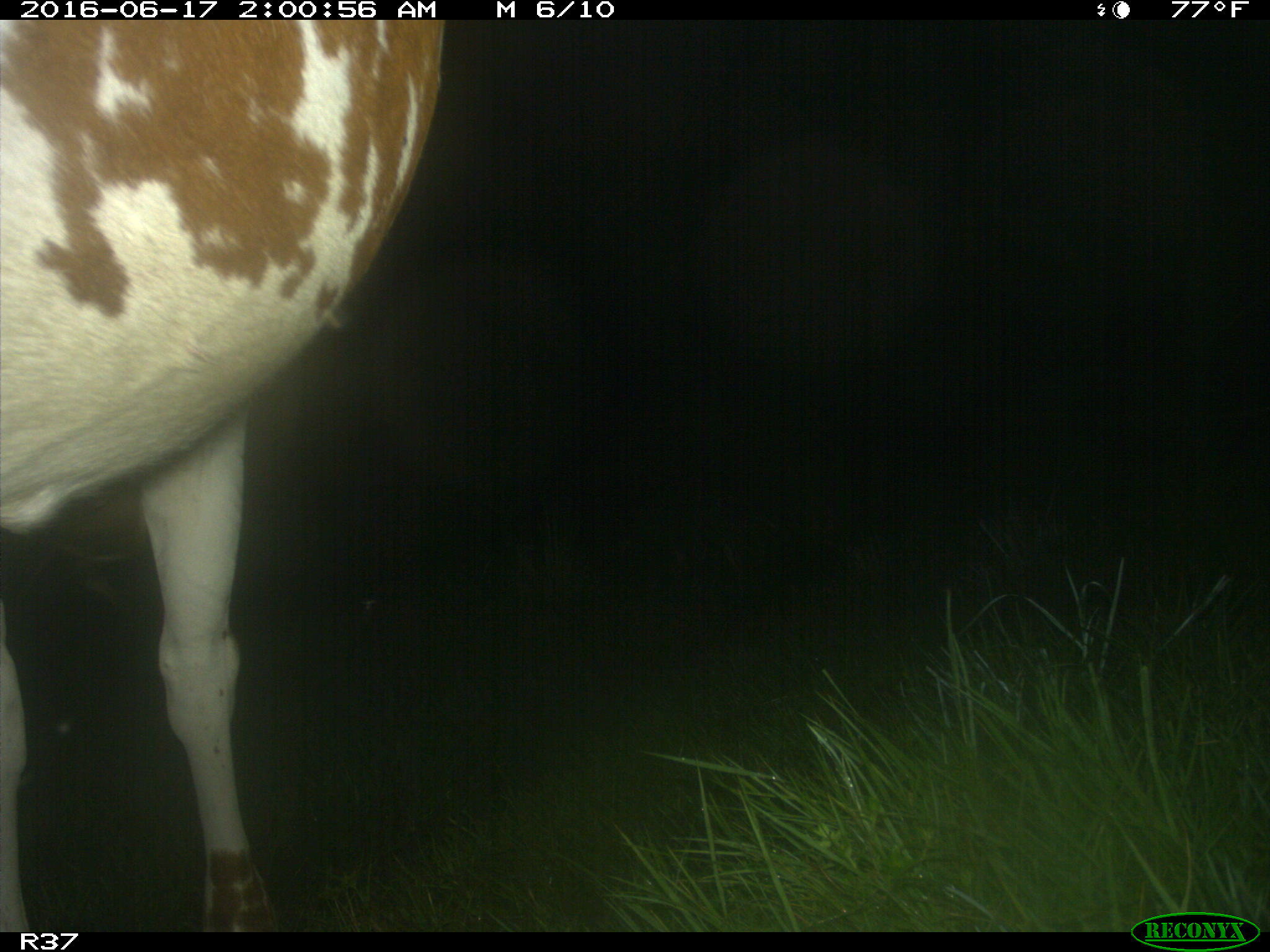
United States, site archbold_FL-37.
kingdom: Animalia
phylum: Chordata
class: Mammalia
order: Artiodactyla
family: Bovidae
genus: Bos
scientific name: Bos taurus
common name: domestic cow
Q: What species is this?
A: Bos taurus (domestic cow).